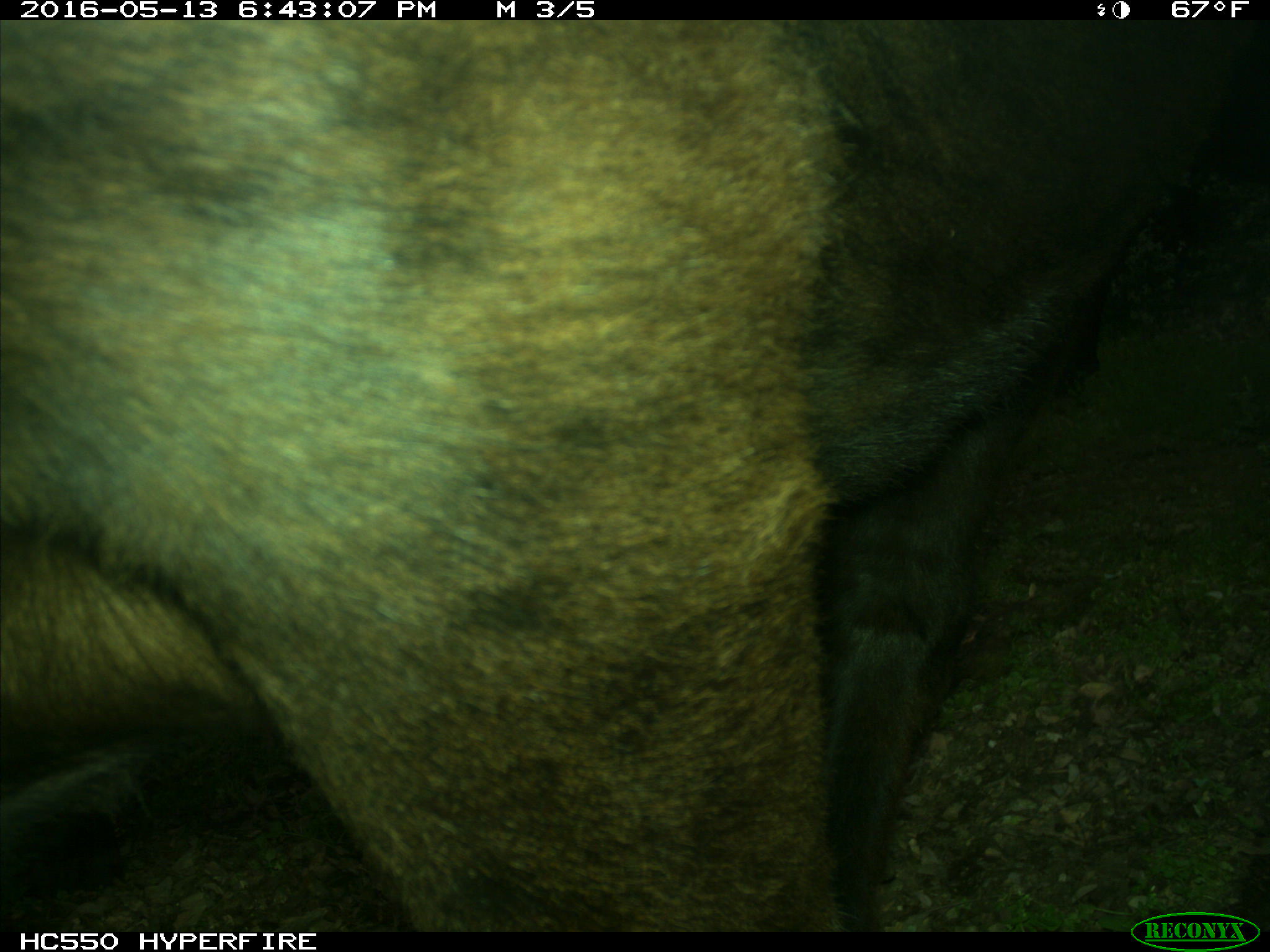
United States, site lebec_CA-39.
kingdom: Animalia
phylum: Chordata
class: Mammalia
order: Artiodactyla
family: Bovidae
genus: Bos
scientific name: Bos taurus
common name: domestic cow